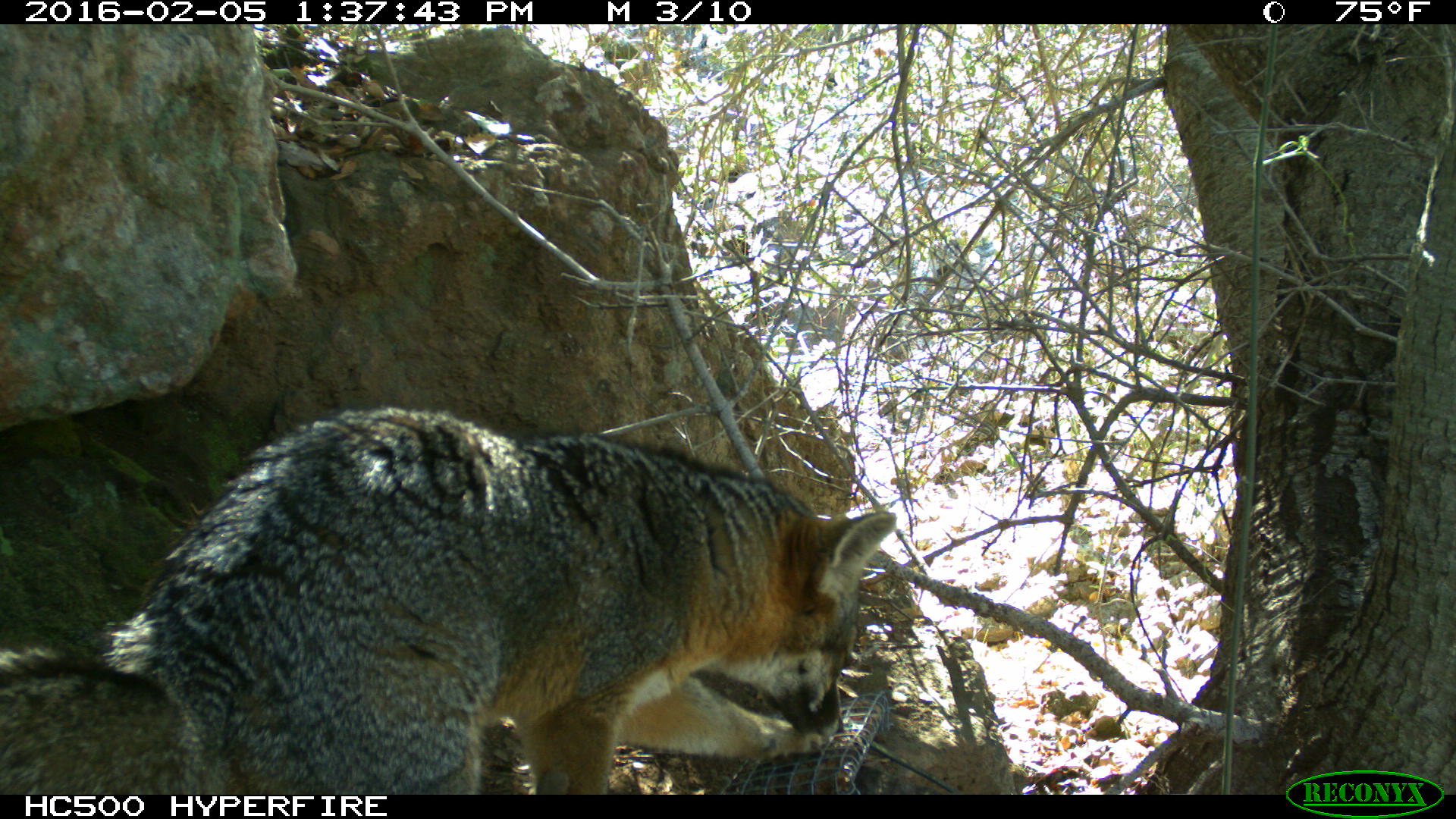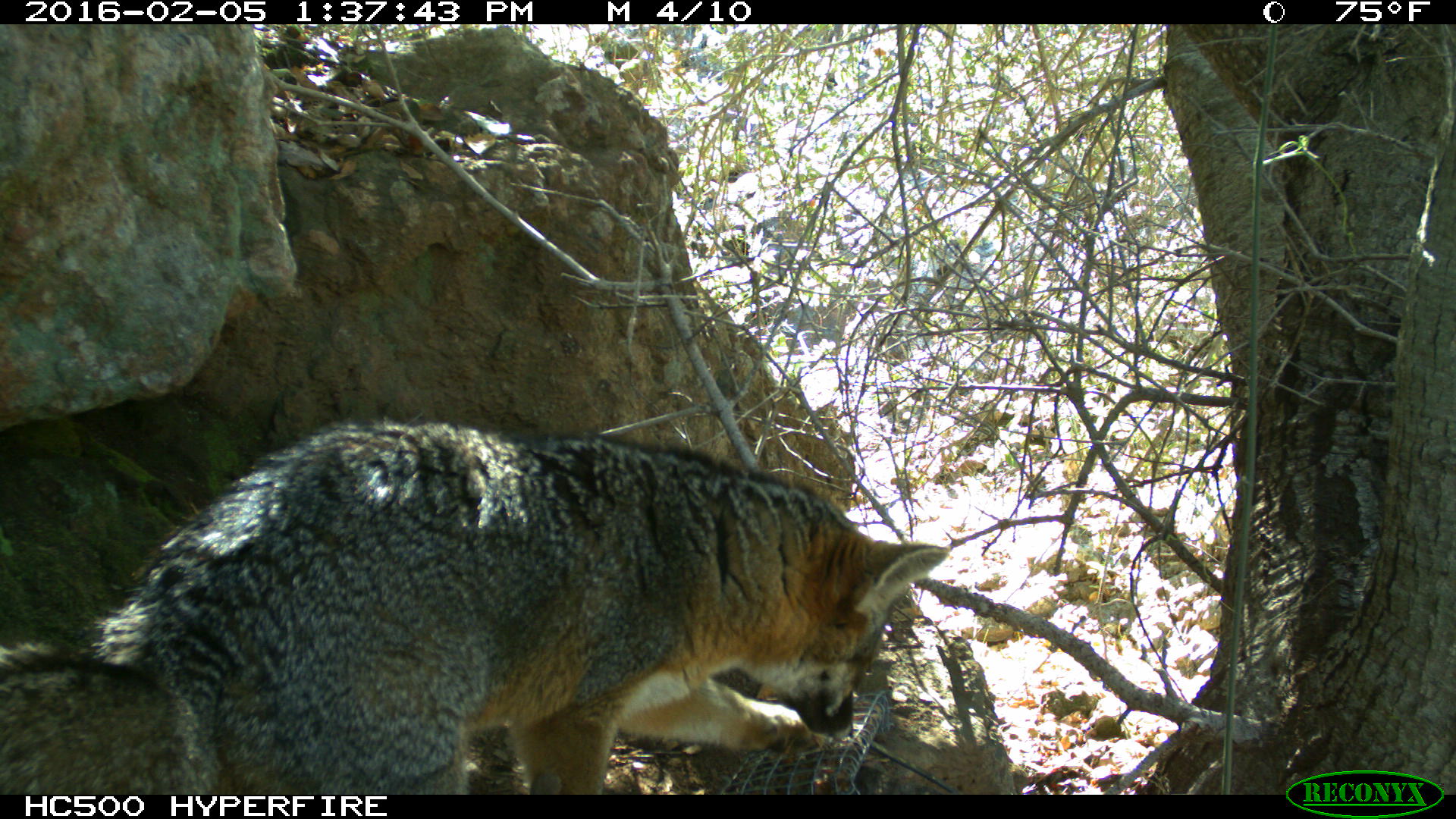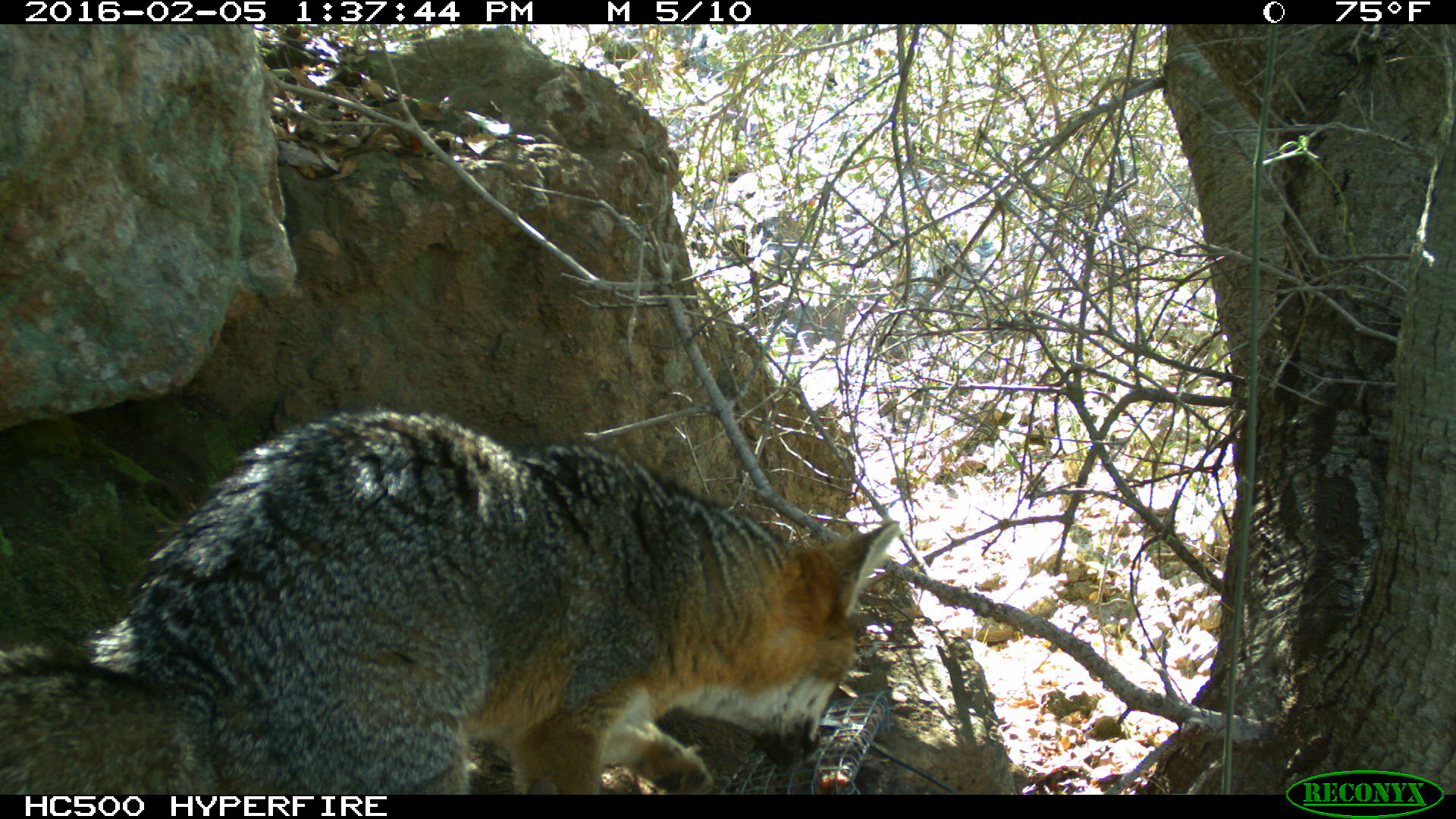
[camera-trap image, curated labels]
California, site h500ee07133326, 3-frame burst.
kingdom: Animalia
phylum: Chordata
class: Mammalia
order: Carnivora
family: Canidae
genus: Urocyon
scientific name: Urocyon littoralis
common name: island fox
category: fox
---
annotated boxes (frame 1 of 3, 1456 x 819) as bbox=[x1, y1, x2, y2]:
fox: bbox=[0, 403, 894, 794]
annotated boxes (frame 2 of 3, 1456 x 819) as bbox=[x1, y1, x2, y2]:
fox: bbox=[0, 419, 950, 794]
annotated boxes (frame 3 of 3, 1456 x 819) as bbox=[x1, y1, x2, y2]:
fox: bbox=[0, 410, 900, 794]